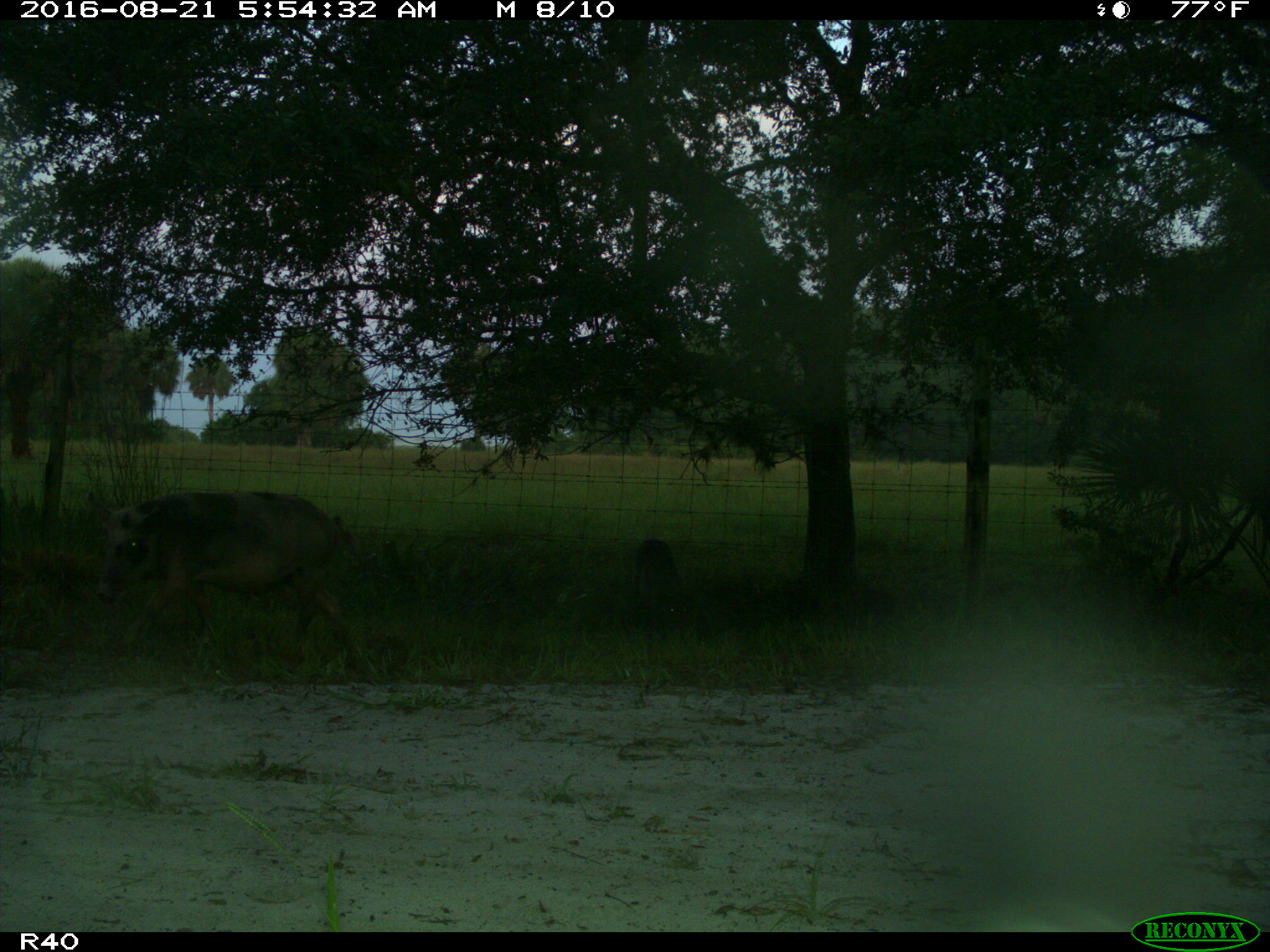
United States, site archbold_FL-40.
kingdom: Animalia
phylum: Chordata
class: Mammalia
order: Artiodactyla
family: Suidae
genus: Sus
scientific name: Sus scrofa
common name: wild boar